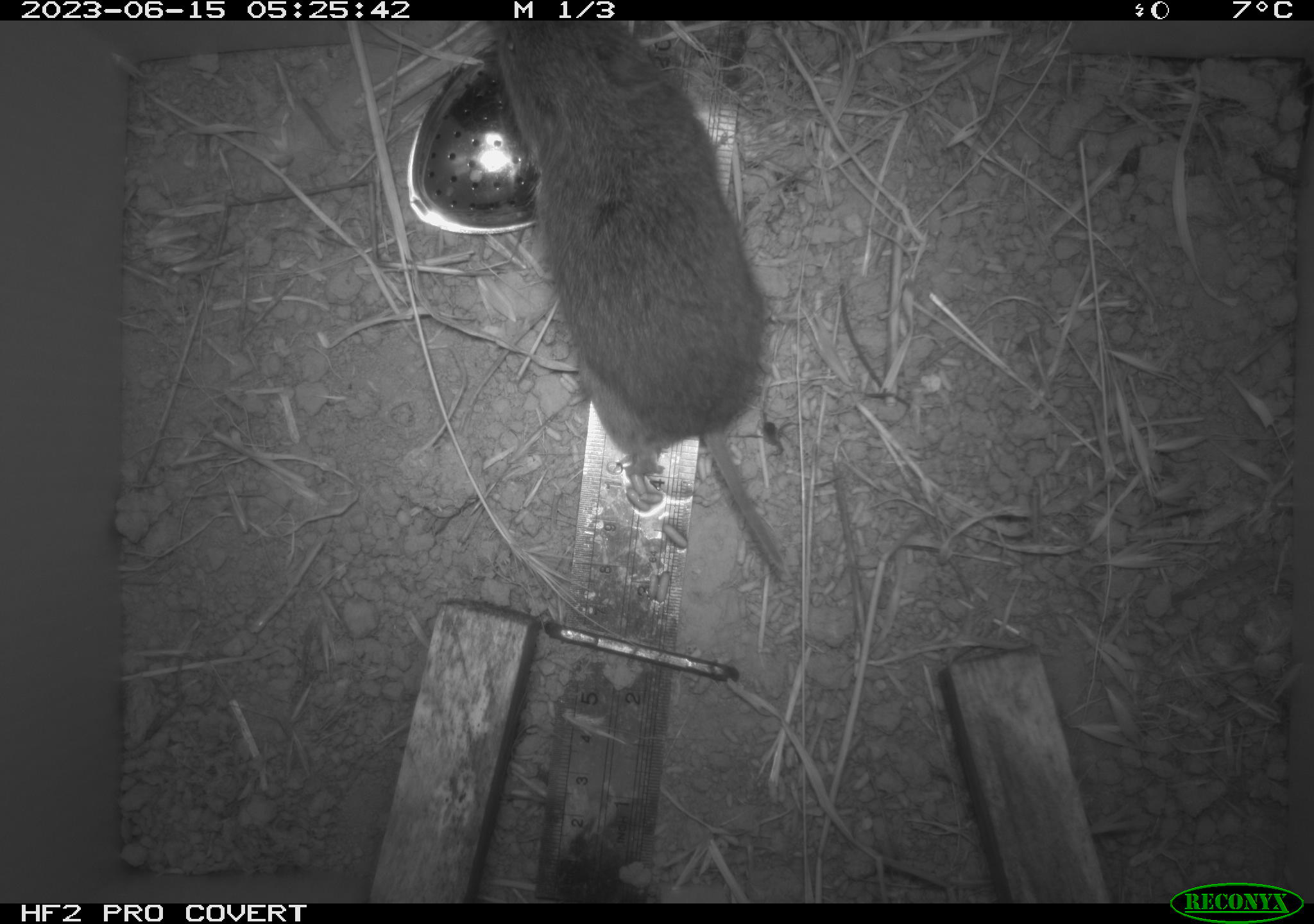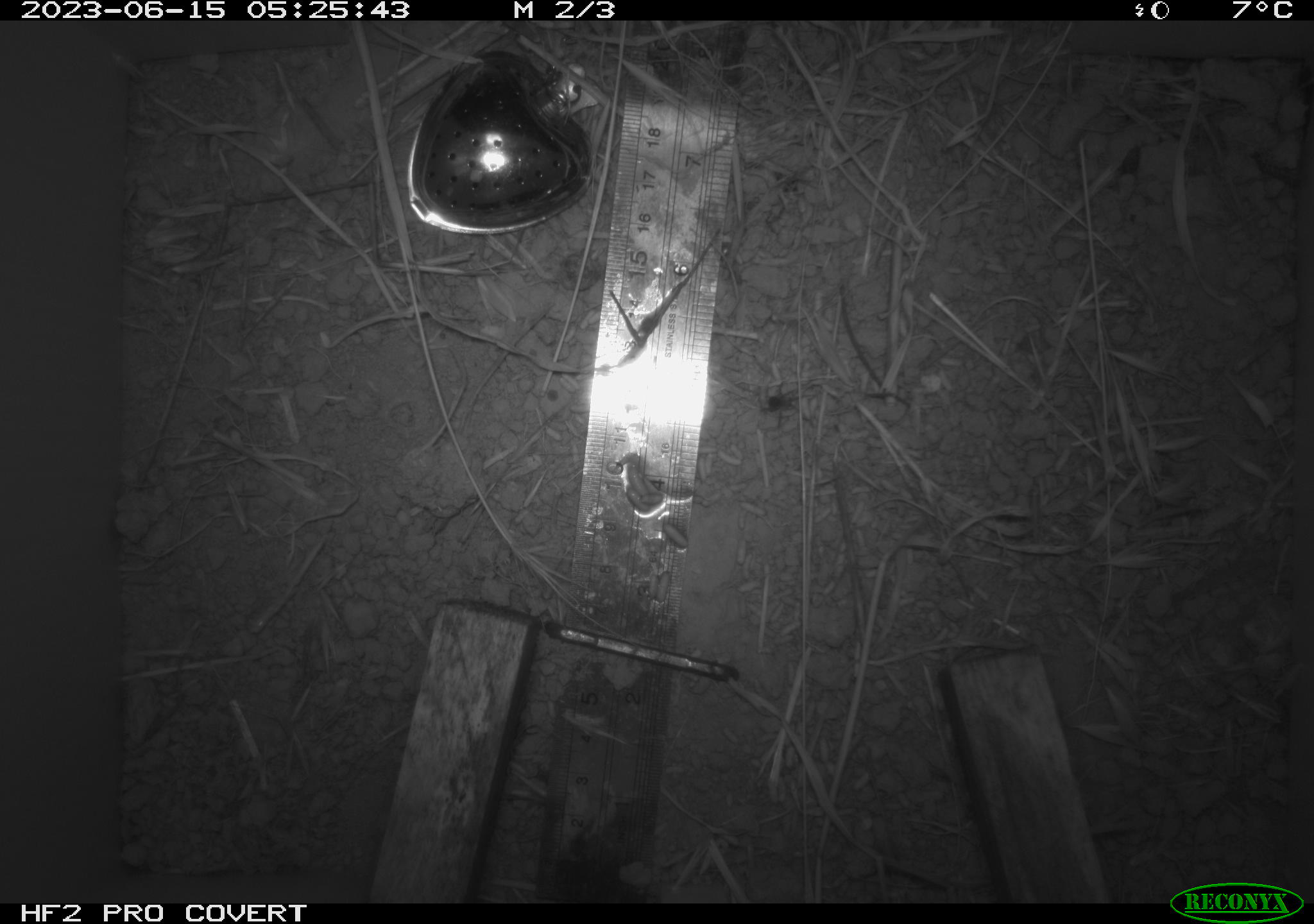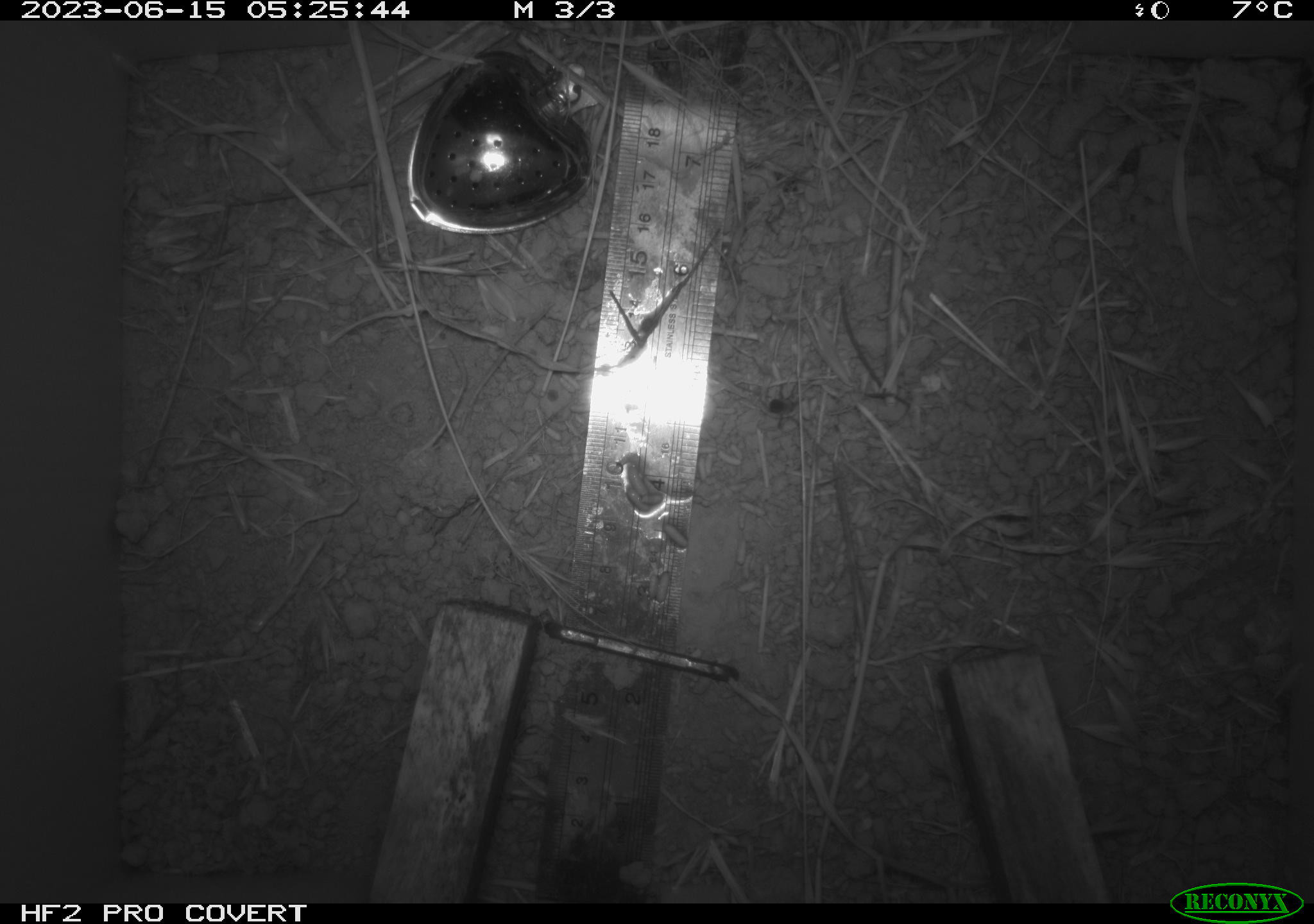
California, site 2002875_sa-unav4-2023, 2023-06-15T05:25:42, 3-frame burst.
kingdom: Animalia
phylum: Chordata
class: Mammalia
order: Rodentia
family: Cricetidae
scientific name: Arvicolinae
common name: voles, lemmings, and muskrats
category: arvicolinae subfamily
Arvicolinae subfamily (voles, lemmings, and muskrats) (Arvicolinae).